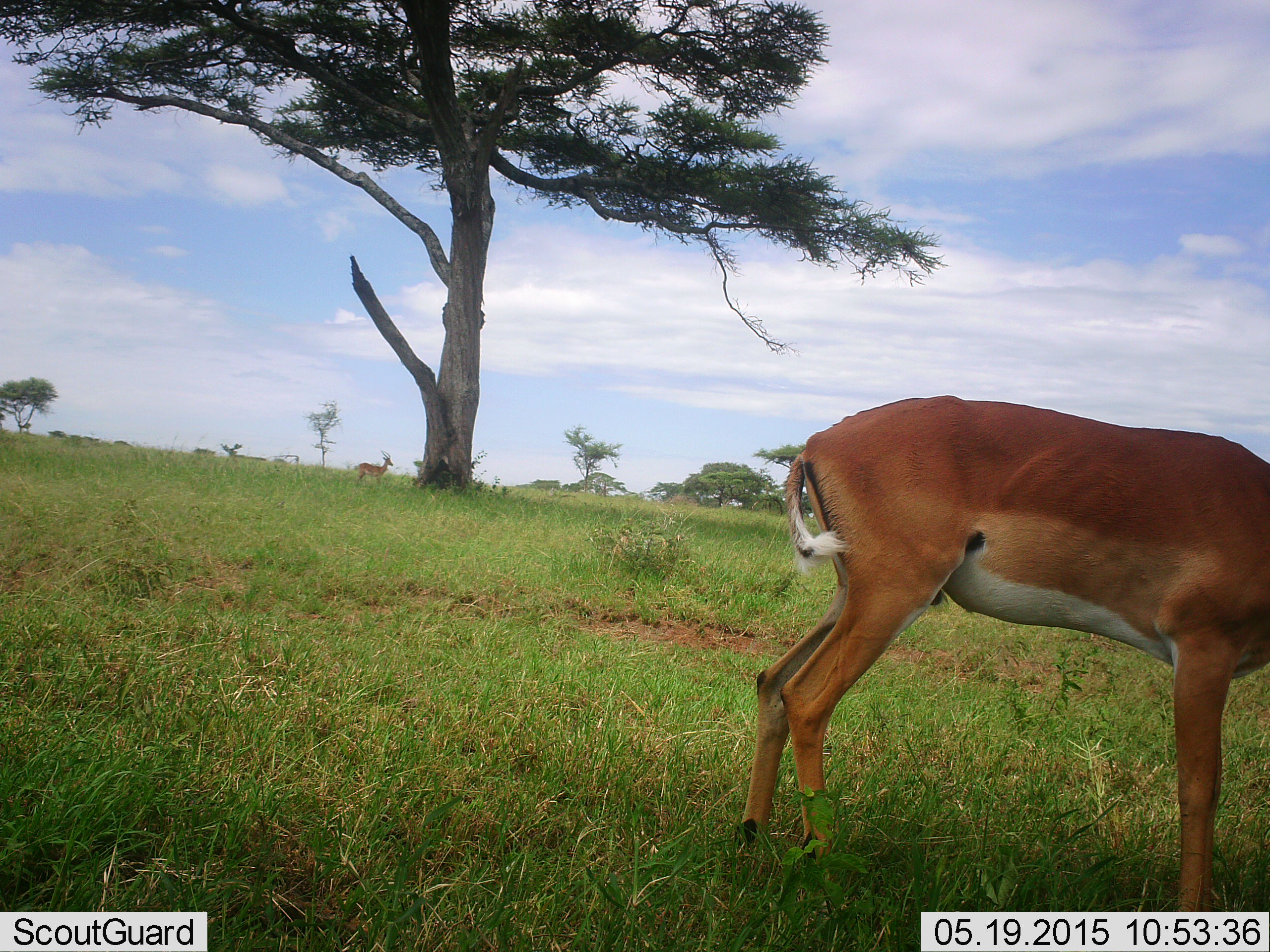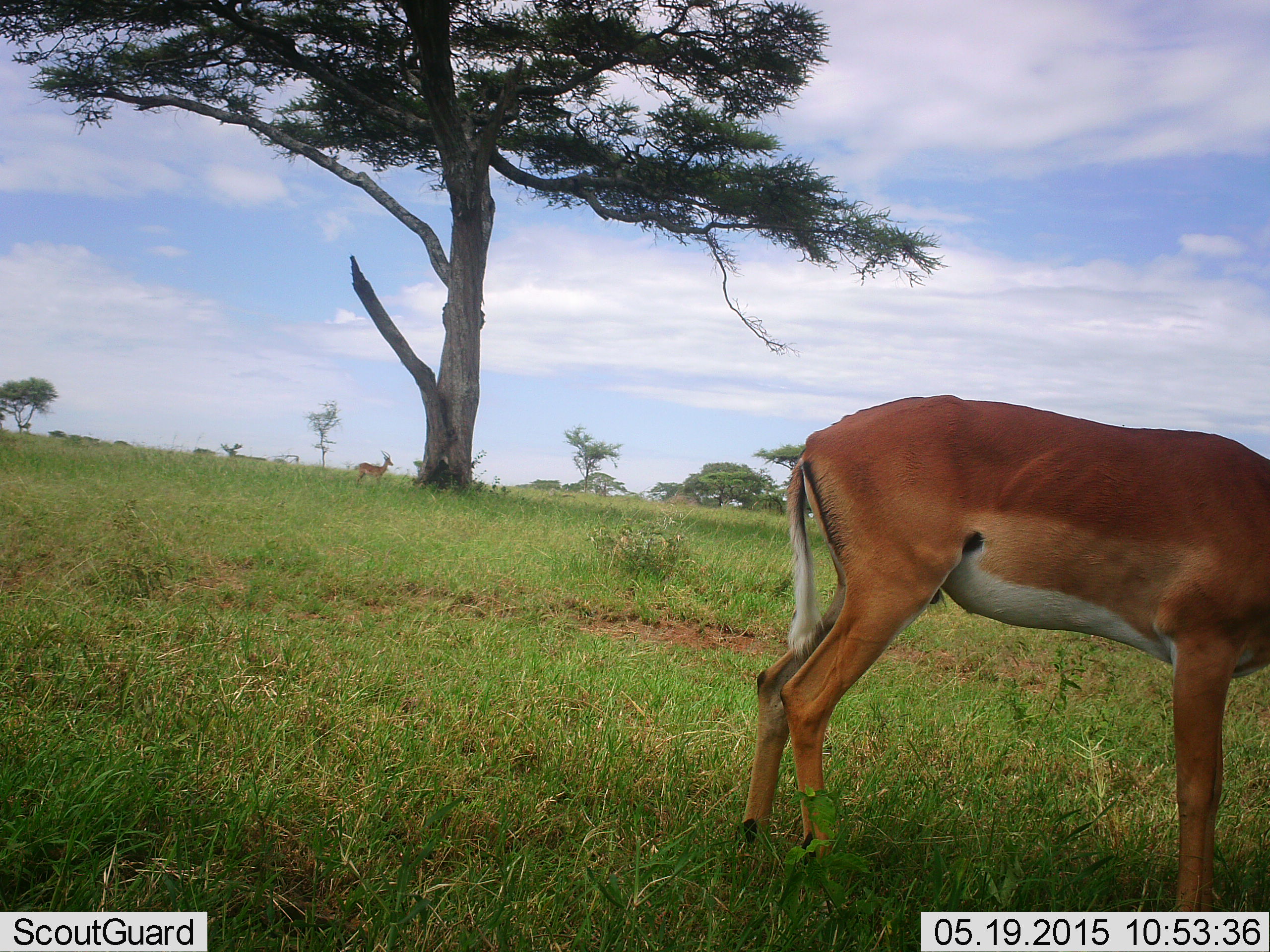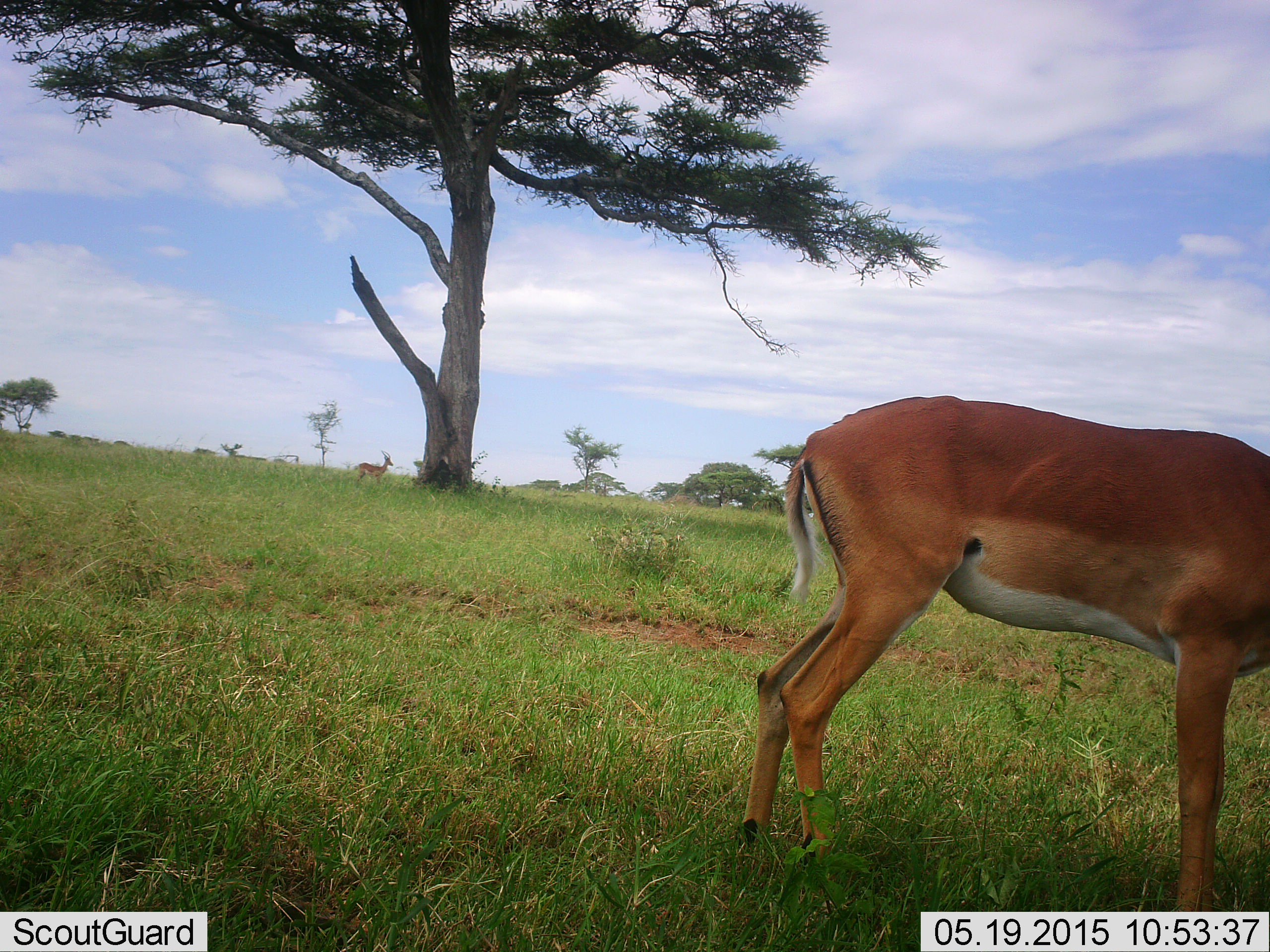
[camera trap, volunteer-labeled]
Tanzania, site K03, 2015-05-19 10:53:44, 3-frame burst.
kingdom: Animalia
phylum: Chordata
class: Mammalia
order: Artiodactyla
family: Bovidae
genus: Aepyceros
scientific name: Aepyceros melampus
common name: impala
Impala (Aepyceros melampus), count 2. Behavior (volunteer vote fractions): standing 100%, resting 0%, moving 0%, interacting 0%. Young present (vote fraction): 0%. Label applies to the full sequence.